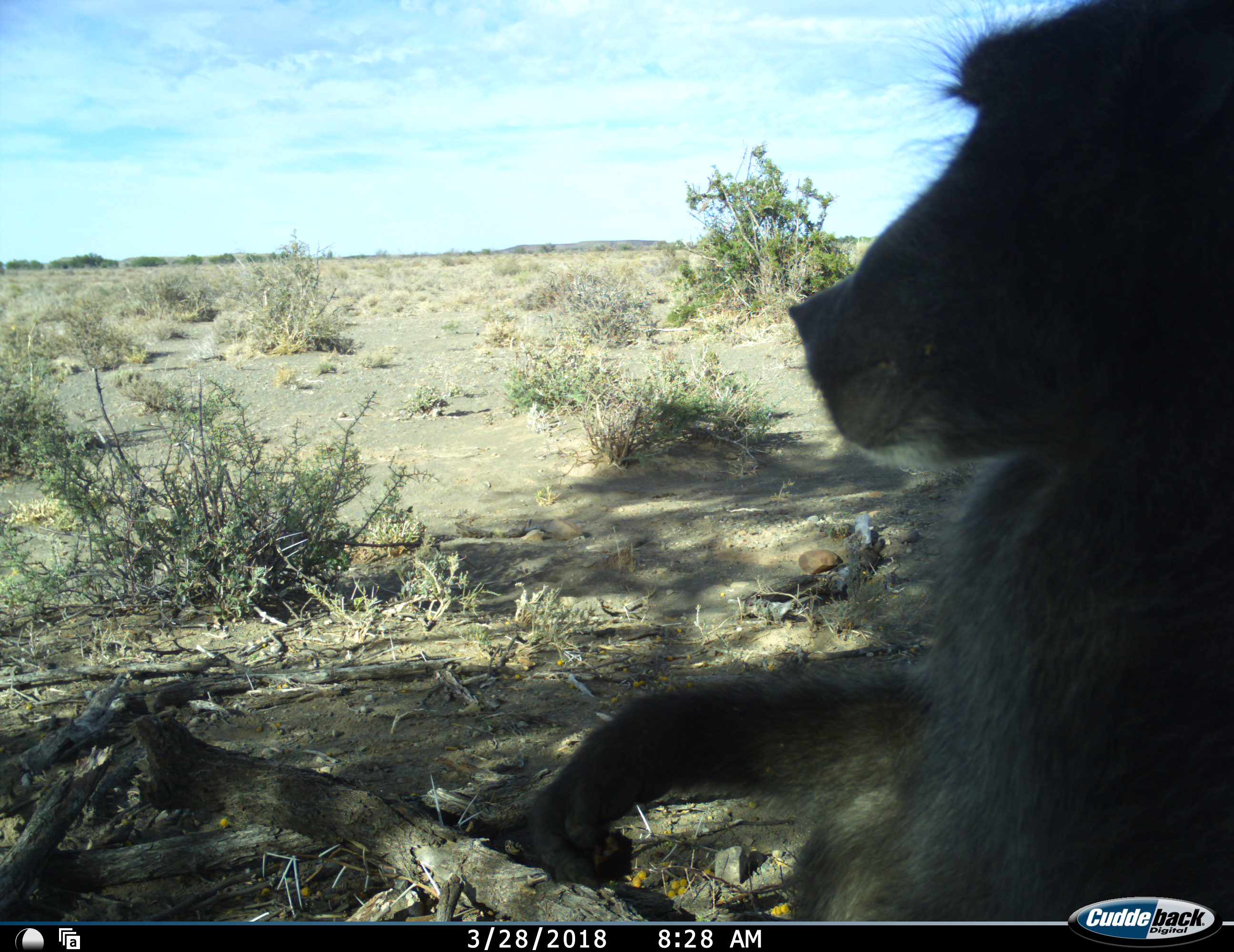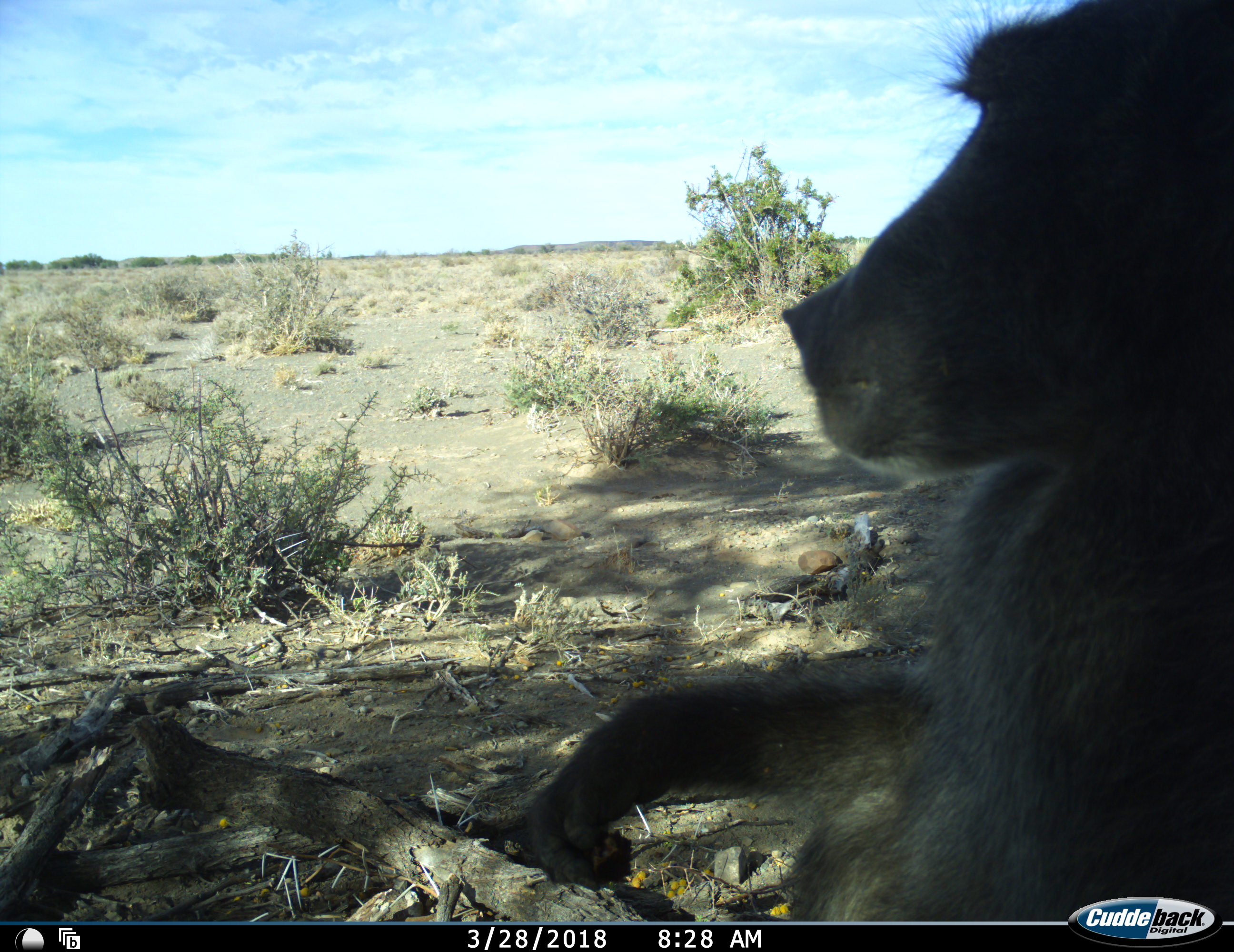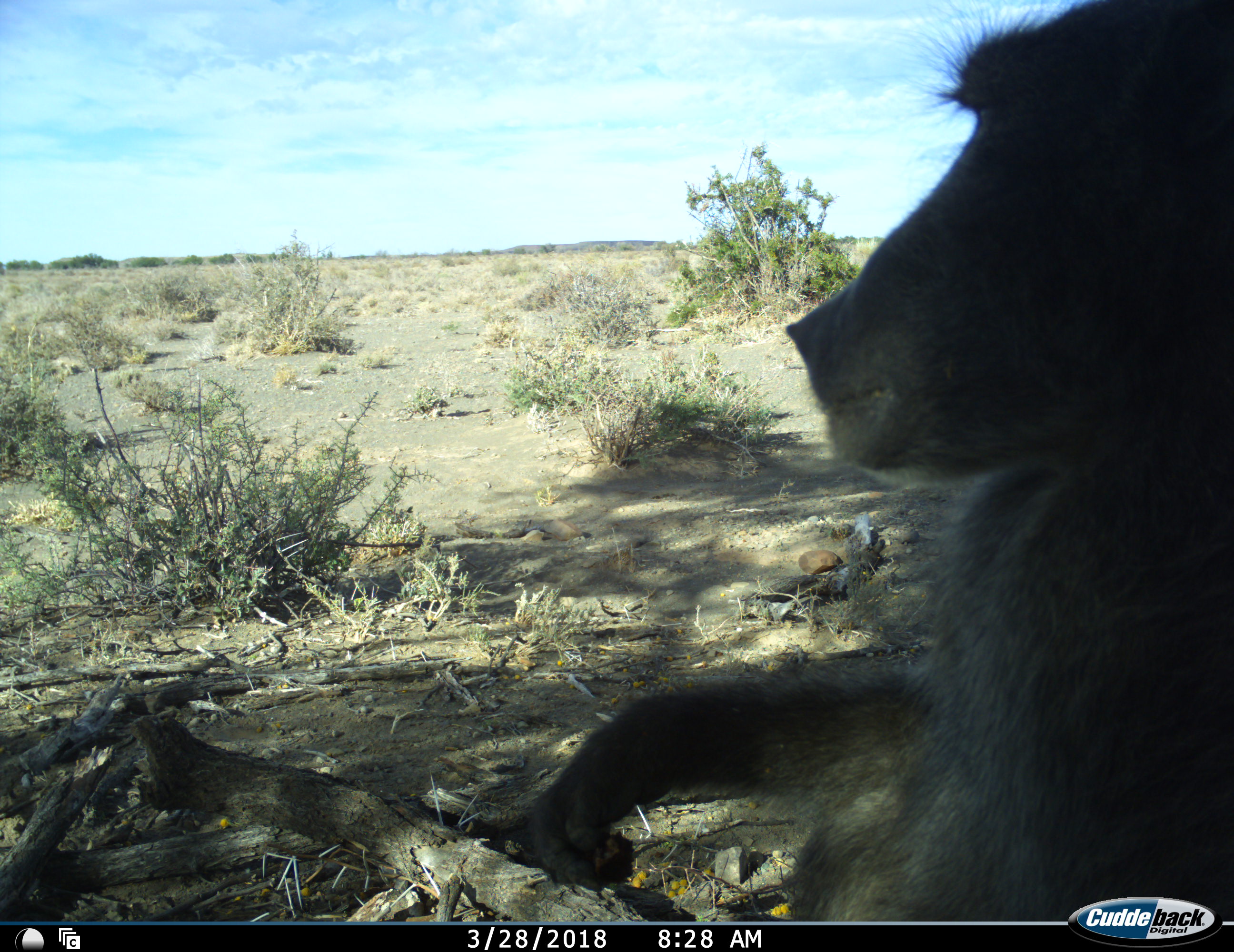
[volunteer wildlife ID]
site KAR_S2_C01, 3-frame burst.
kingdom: Animalia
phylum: Chordata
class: Mammalia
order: Primates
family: Cercopithecidae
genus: Papio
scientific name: Papio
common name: baboon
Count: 1.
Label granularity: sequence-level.